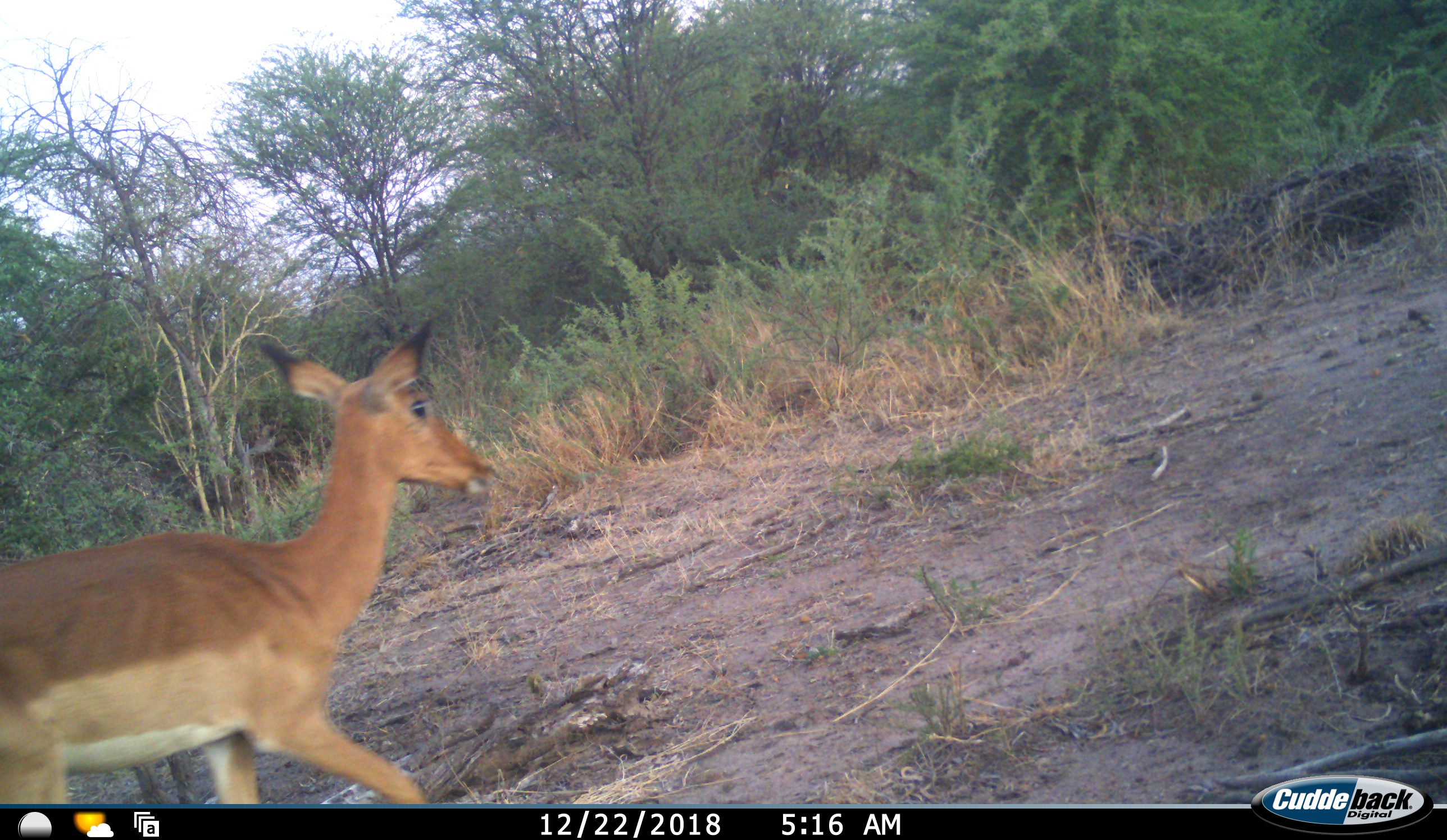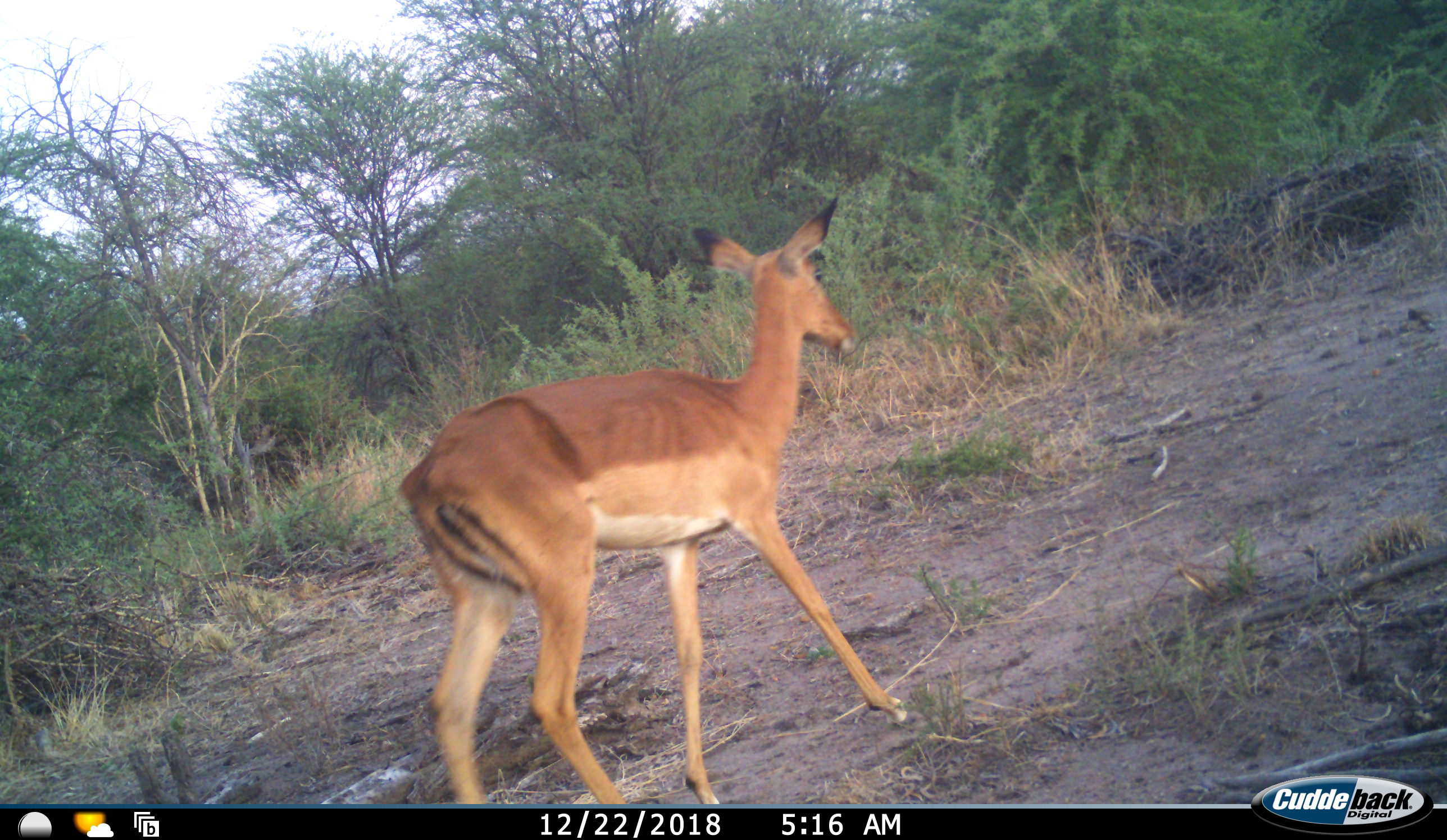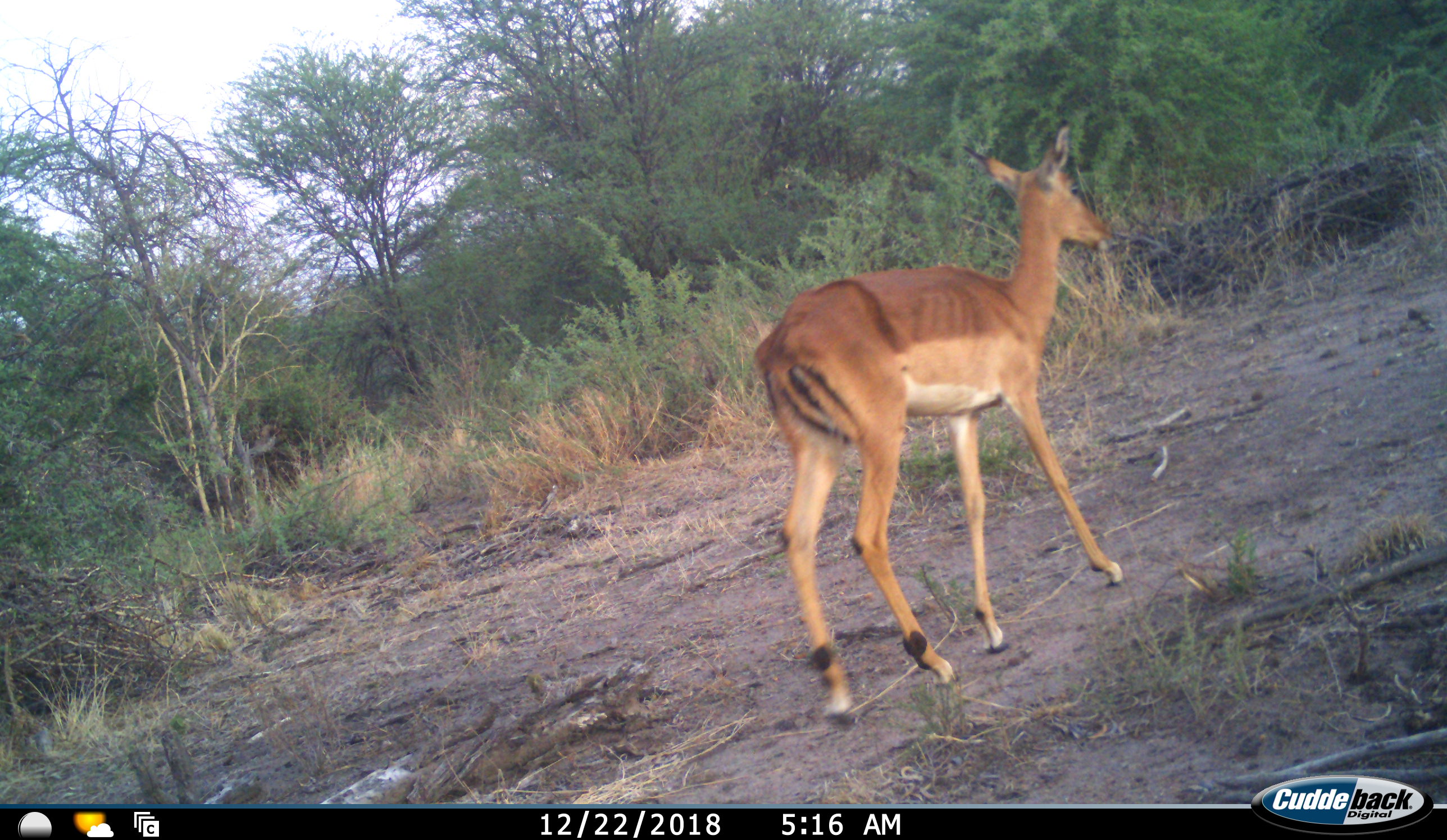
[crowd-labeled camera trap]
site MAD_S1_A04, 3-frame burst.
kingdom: Animalia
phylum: Chordata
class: Mammalia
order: Artiodactyla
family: Bovidae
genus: Aepyceros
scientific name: Aepyceros melampus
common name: impala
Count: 1.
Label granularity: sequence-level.